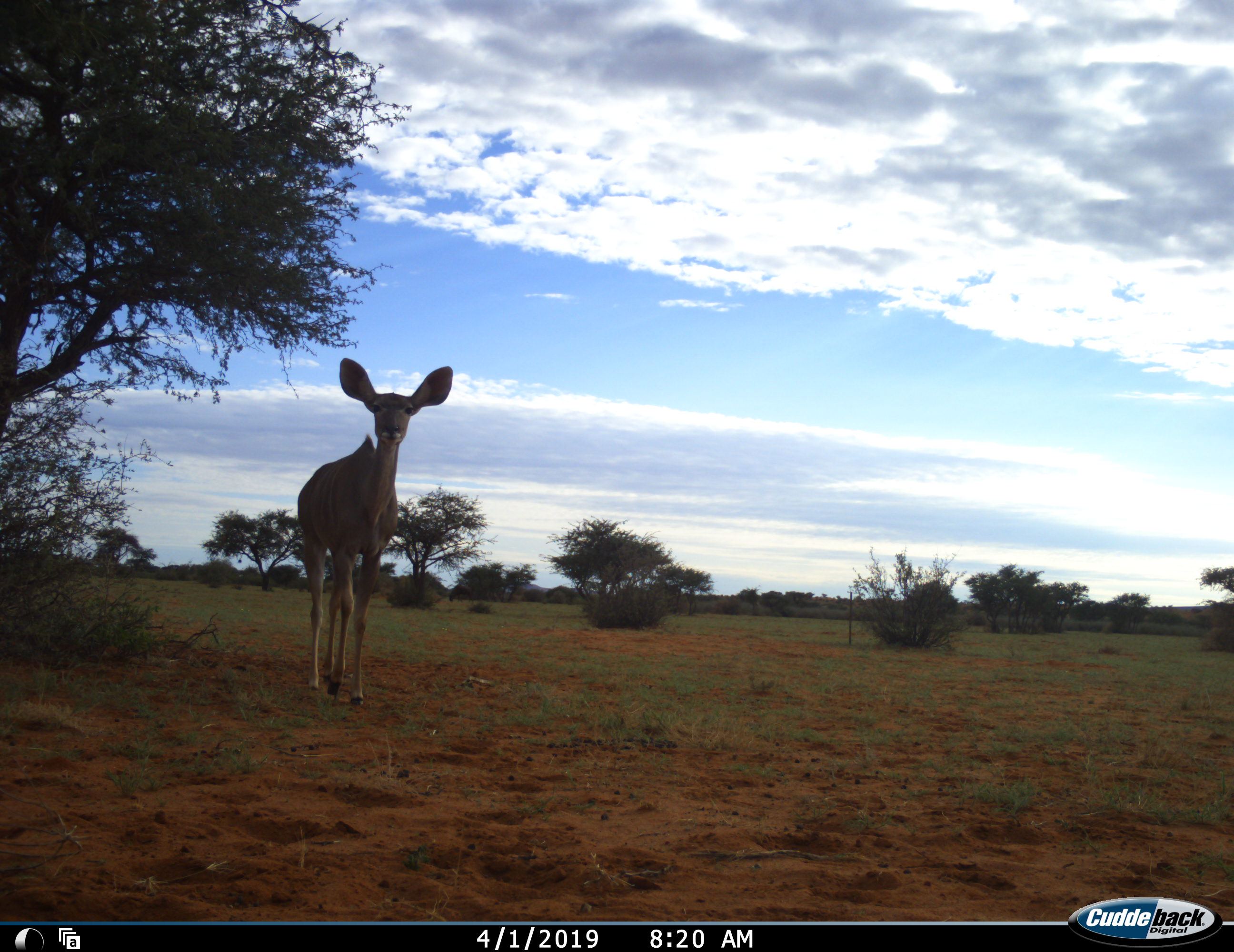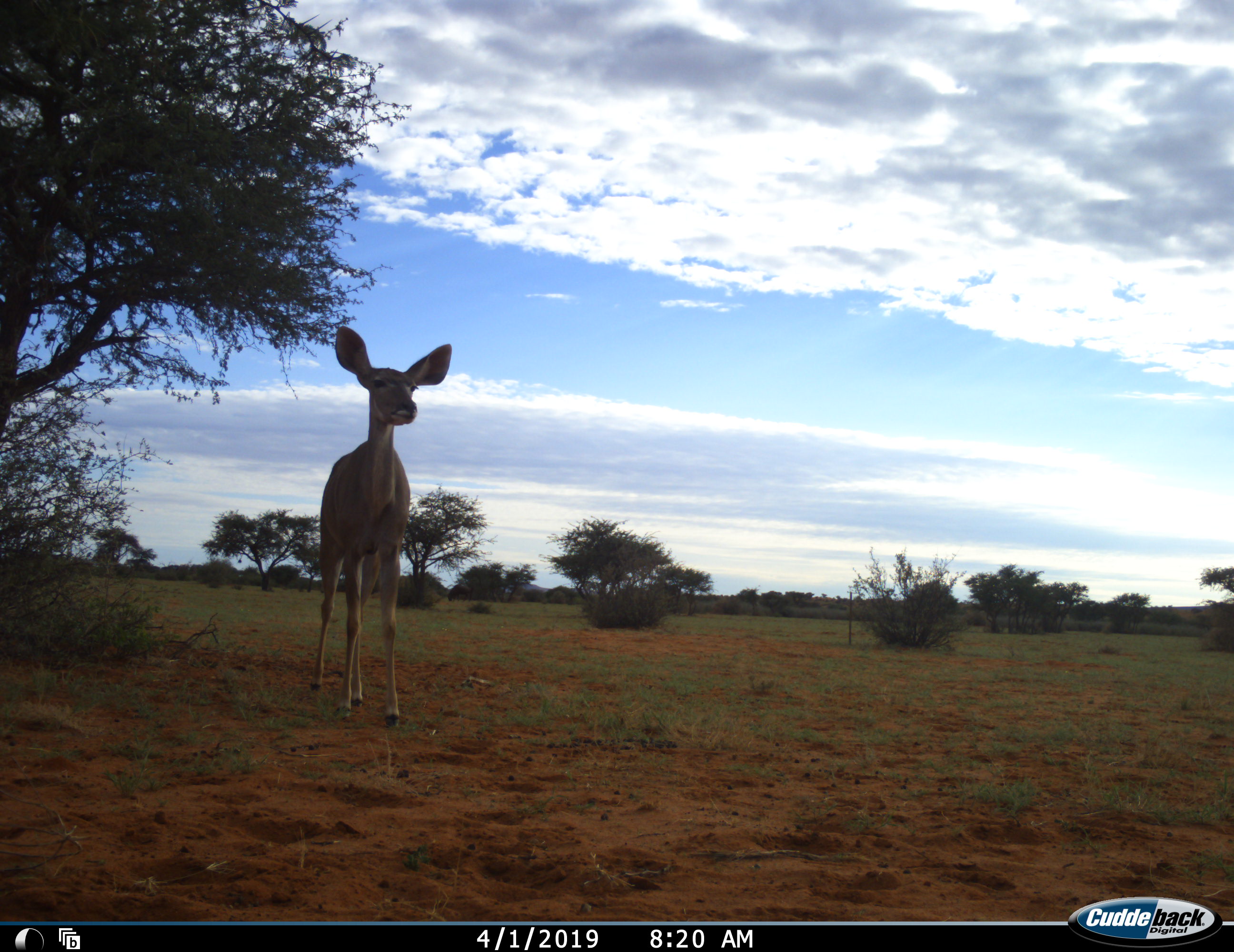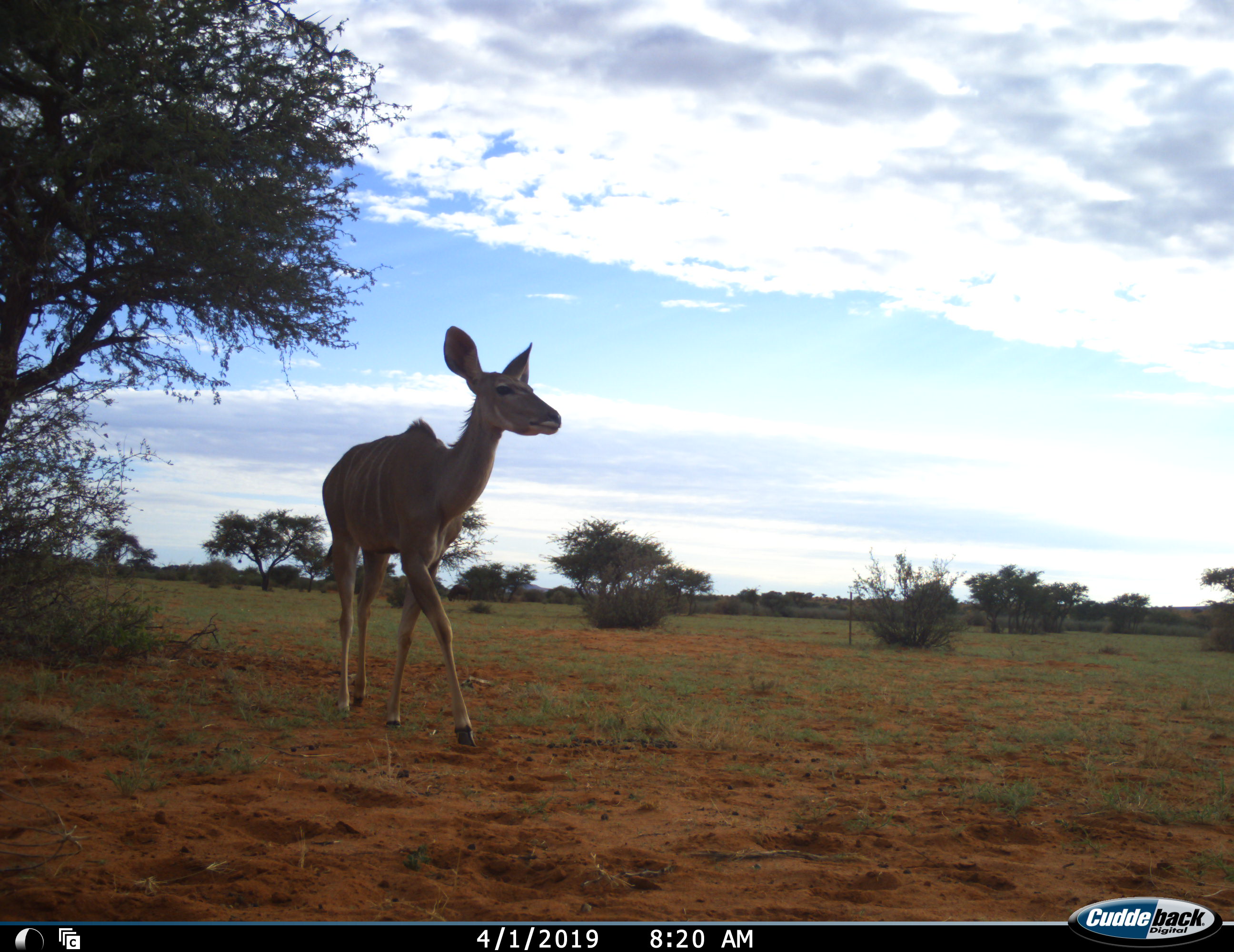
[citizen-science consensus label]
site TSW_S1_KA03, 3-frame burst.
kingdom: Animalia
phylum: Chordata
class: Mammalia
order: Artiodactyla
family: Bovidae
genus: Tragelaphus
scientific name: Tragelaphus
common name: kudu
Kudu (Tragelaphus), count 1. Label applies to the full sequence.